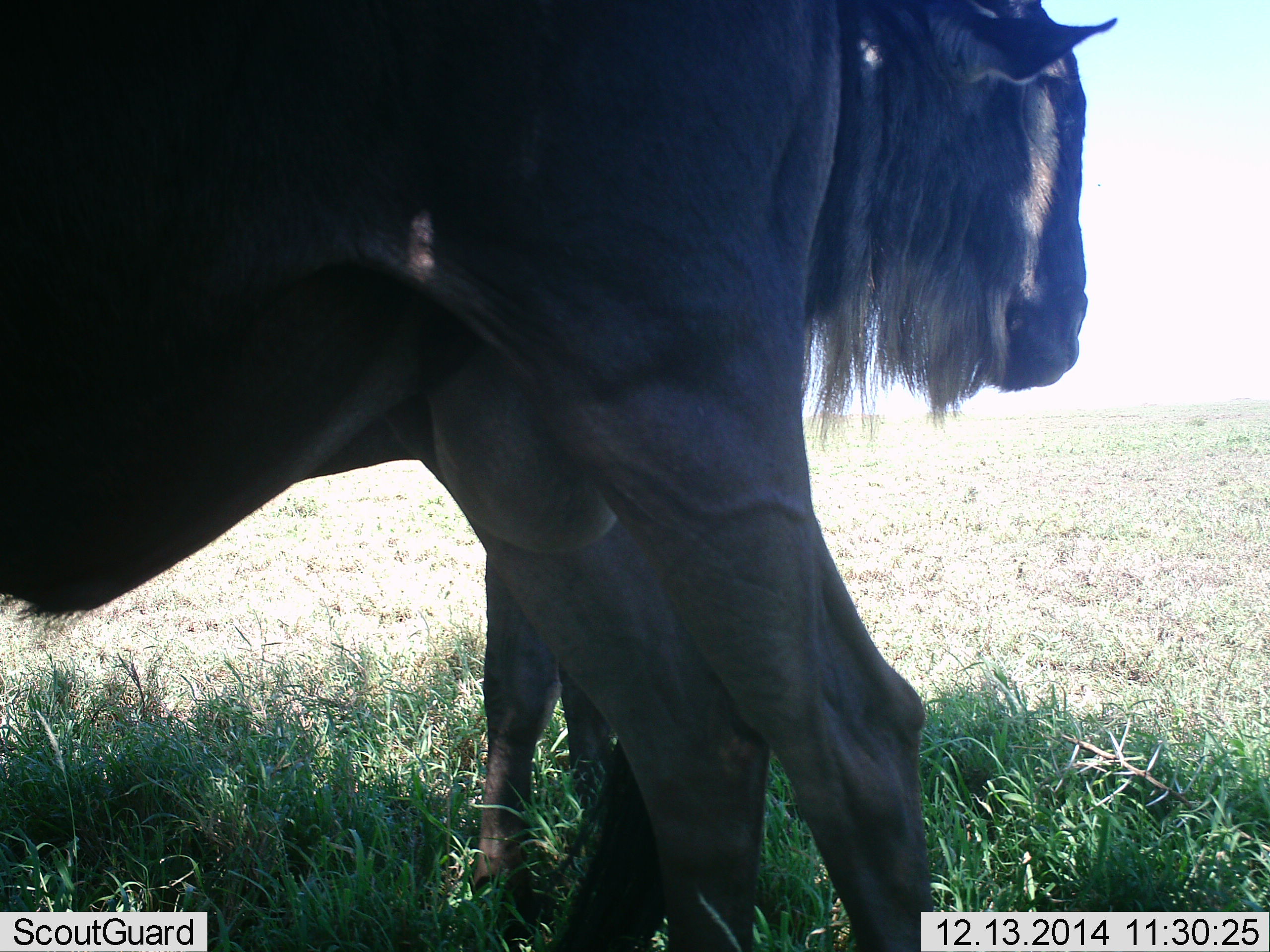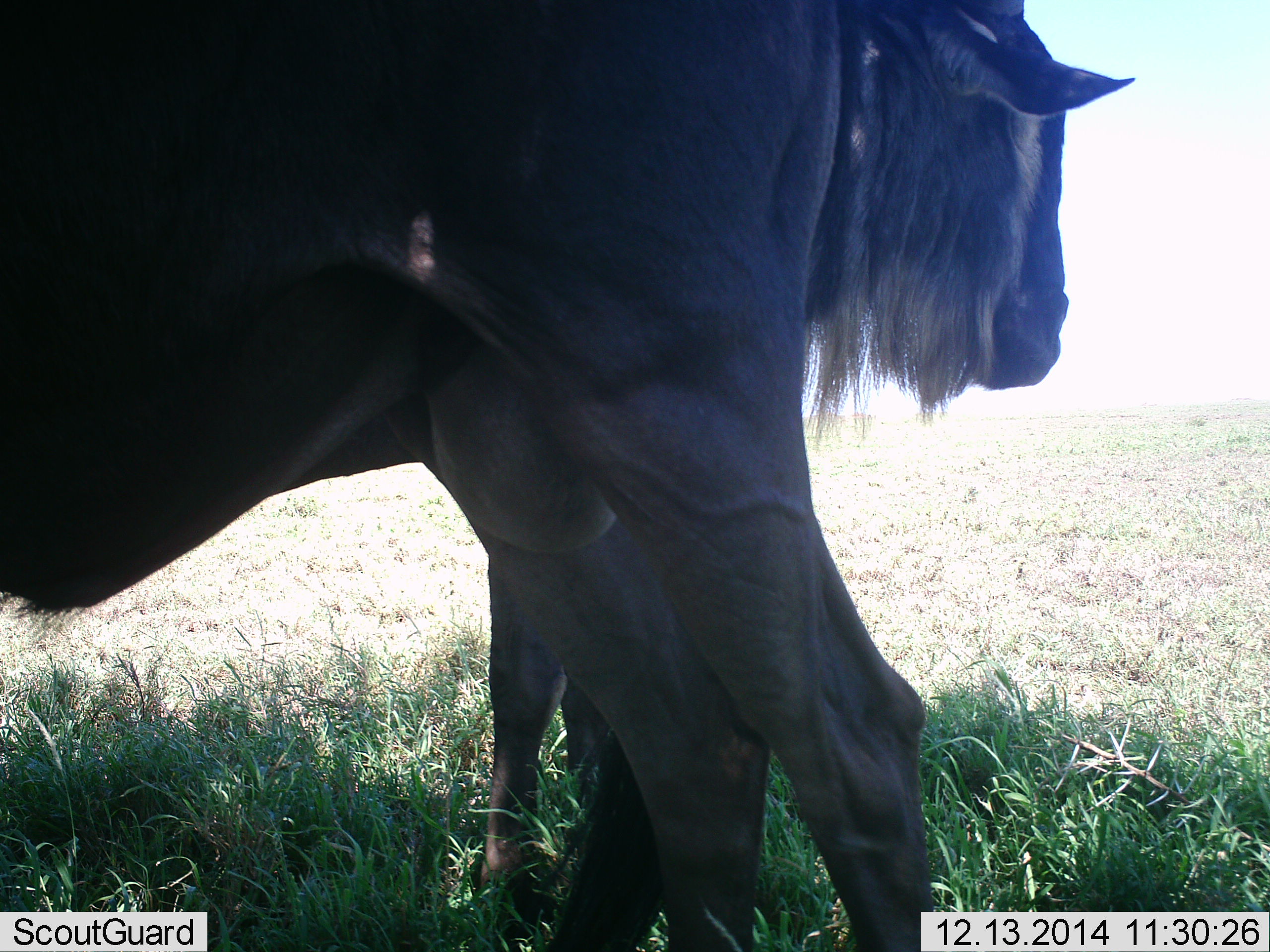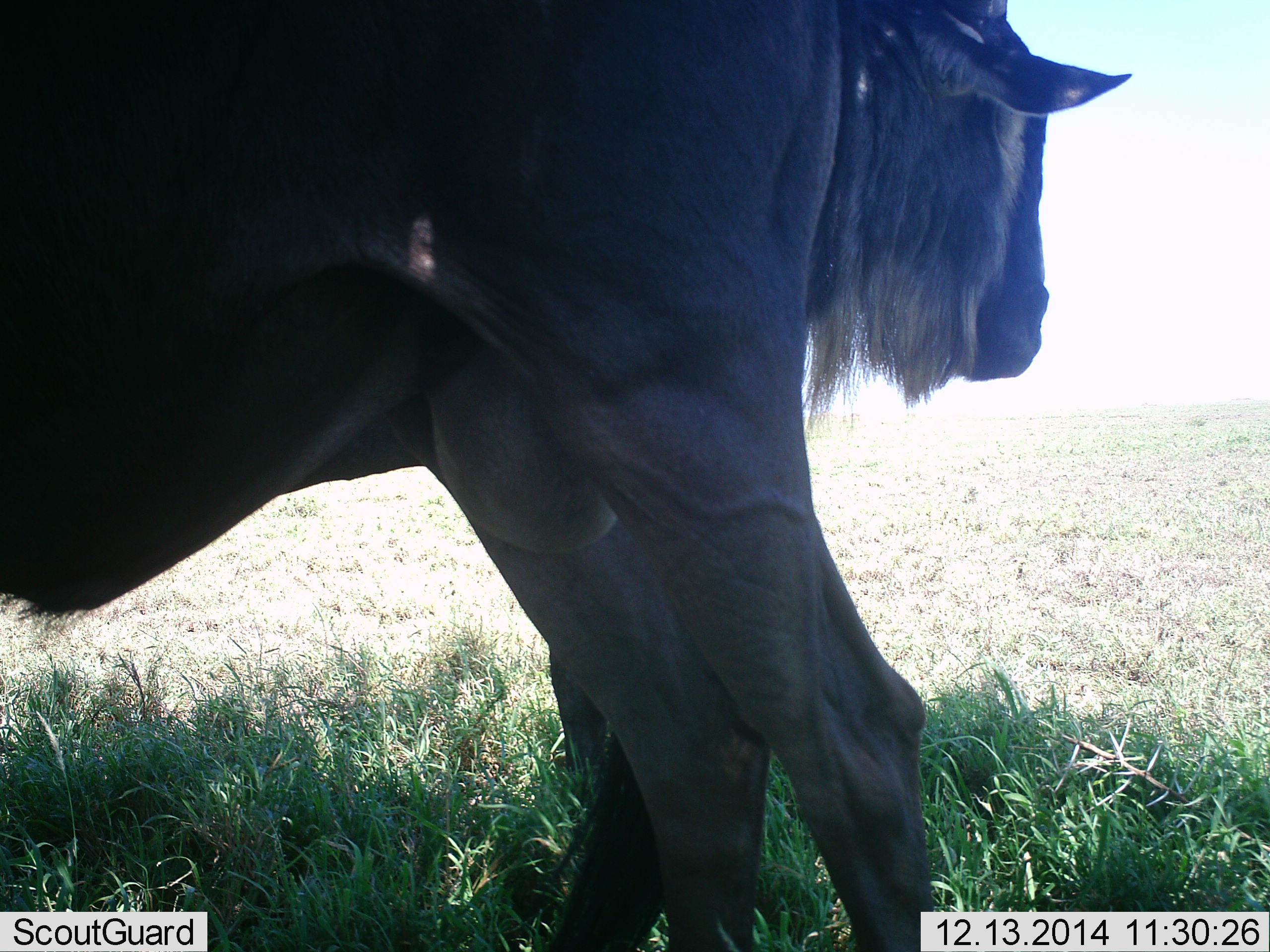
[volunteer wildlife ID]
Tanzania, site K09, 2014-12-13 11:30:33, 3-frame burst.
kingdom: Animalia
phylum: Chordata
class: Mammalia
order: Artiodactyla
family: Bovidae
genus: Connochaetes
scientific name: Connochaetes taurinus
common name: blue wildebeest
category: wildebeest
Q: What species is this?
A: Wildebeest (blue wildebeest) (Connochaetes taurinus).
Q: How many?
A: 2.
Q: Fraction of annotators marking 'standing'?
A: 90%.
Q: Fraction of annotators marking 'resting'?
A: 0%.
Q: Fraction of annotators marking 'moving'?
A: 20%.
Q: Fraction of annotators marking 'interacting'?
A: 10%.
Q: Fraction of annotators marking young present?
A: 20%.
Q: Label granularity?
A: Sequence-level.